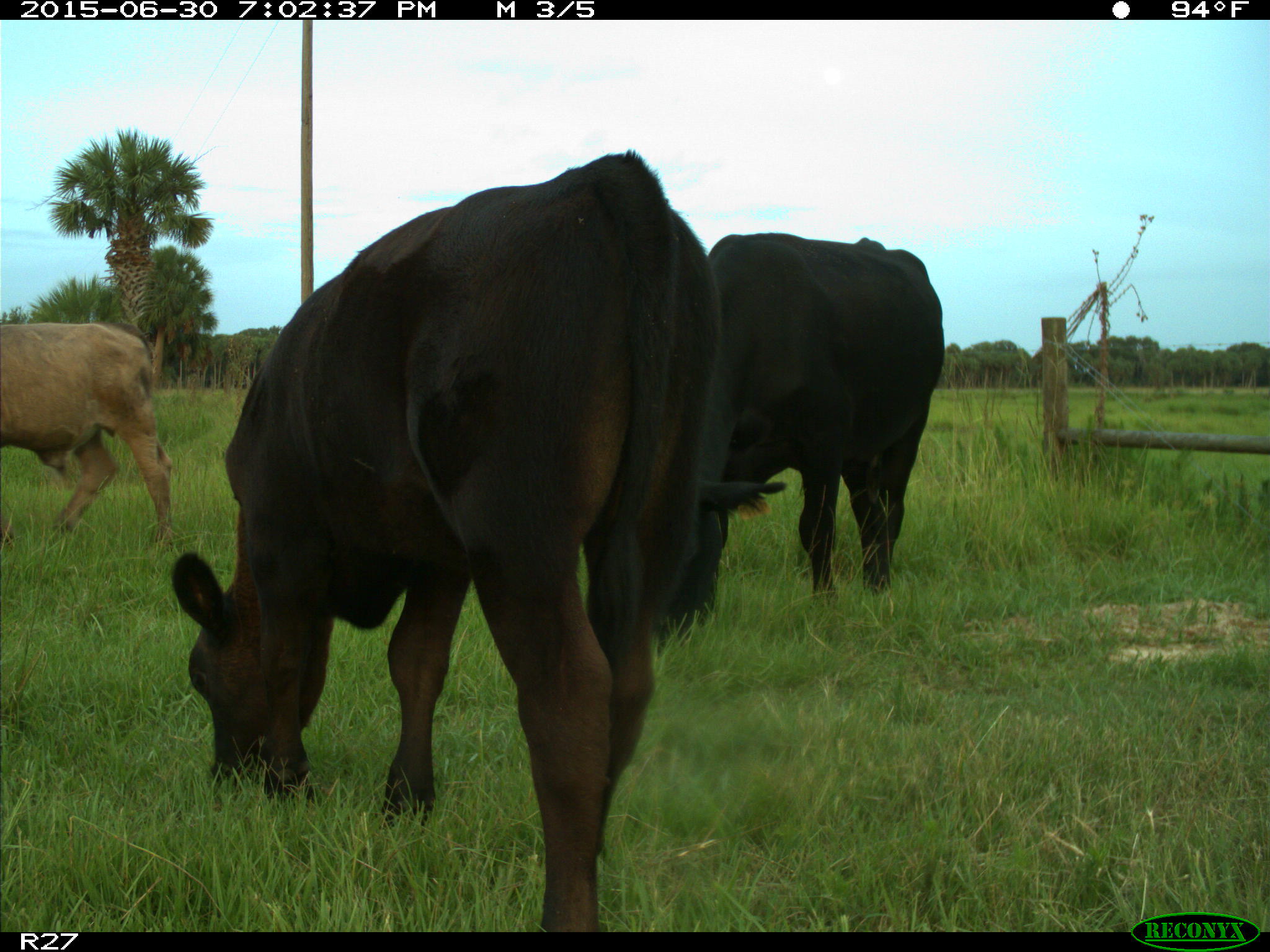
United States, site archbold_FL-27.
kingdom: Animalia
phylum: Chordata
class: Mammalia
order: Artiodactyla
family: Bovidae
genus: Bos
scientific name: Bos taurus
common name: domestic cow